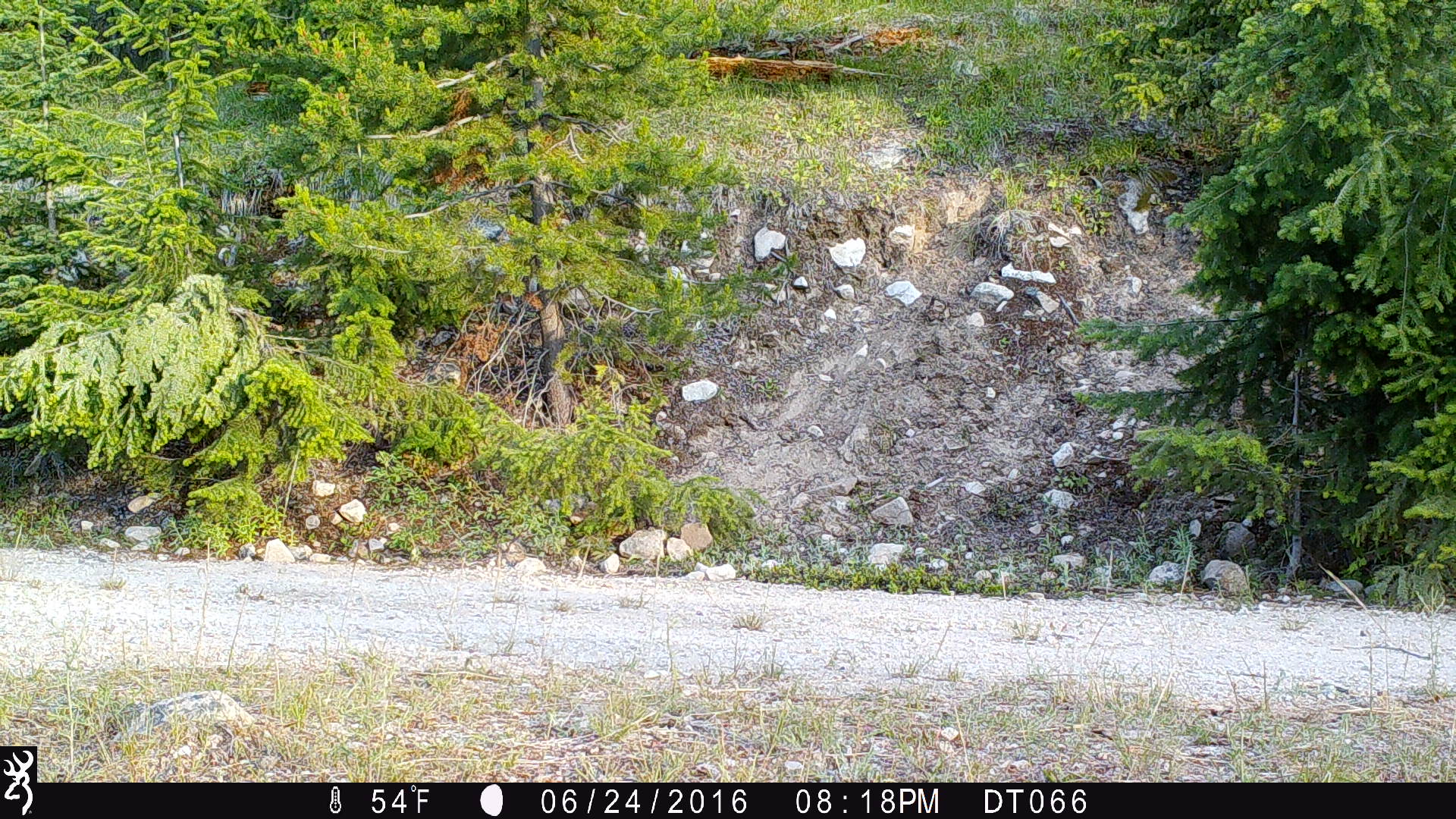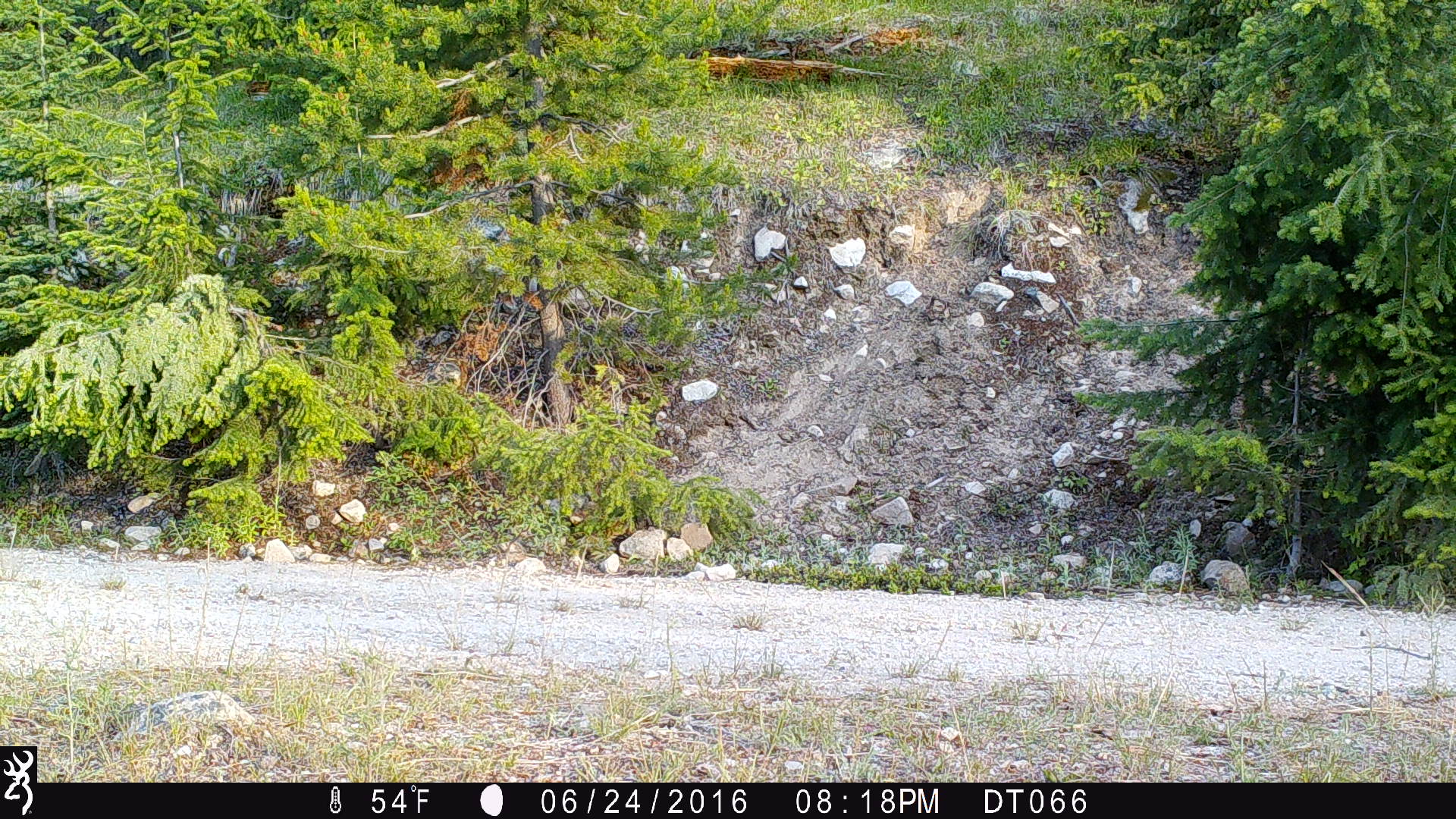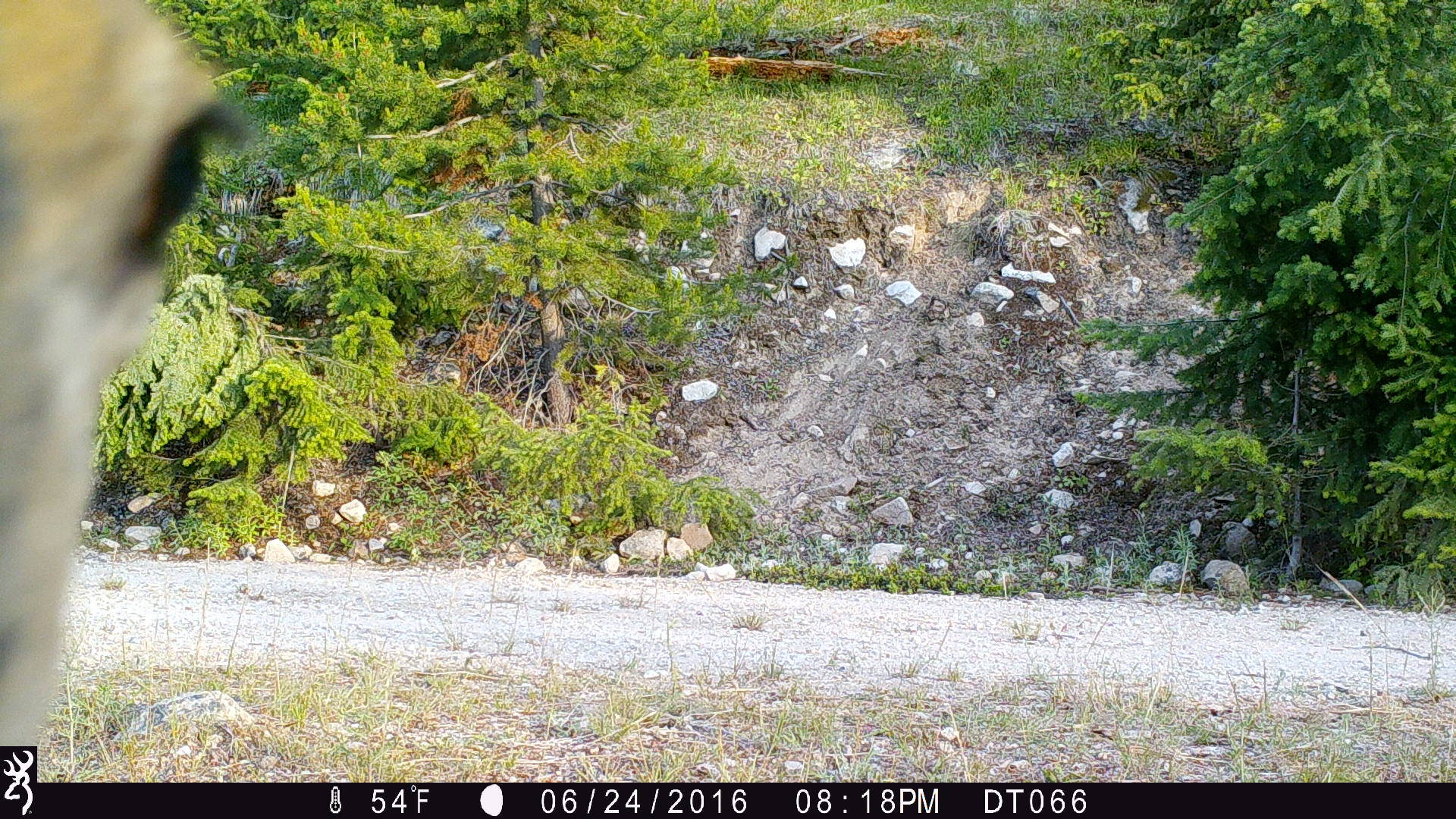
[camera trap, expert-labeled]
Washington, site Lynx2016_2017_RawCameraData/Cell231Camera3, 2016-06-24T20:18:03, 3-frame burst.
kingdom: Animalia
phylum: Chordata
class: Mammalia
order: Artiodactyla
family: Cervidae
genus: Odocoileus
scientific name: Odocoileus hemionus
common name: mule deer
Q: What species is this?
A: Odocoileus hemionus (mule deer).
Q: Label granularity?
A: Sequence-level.